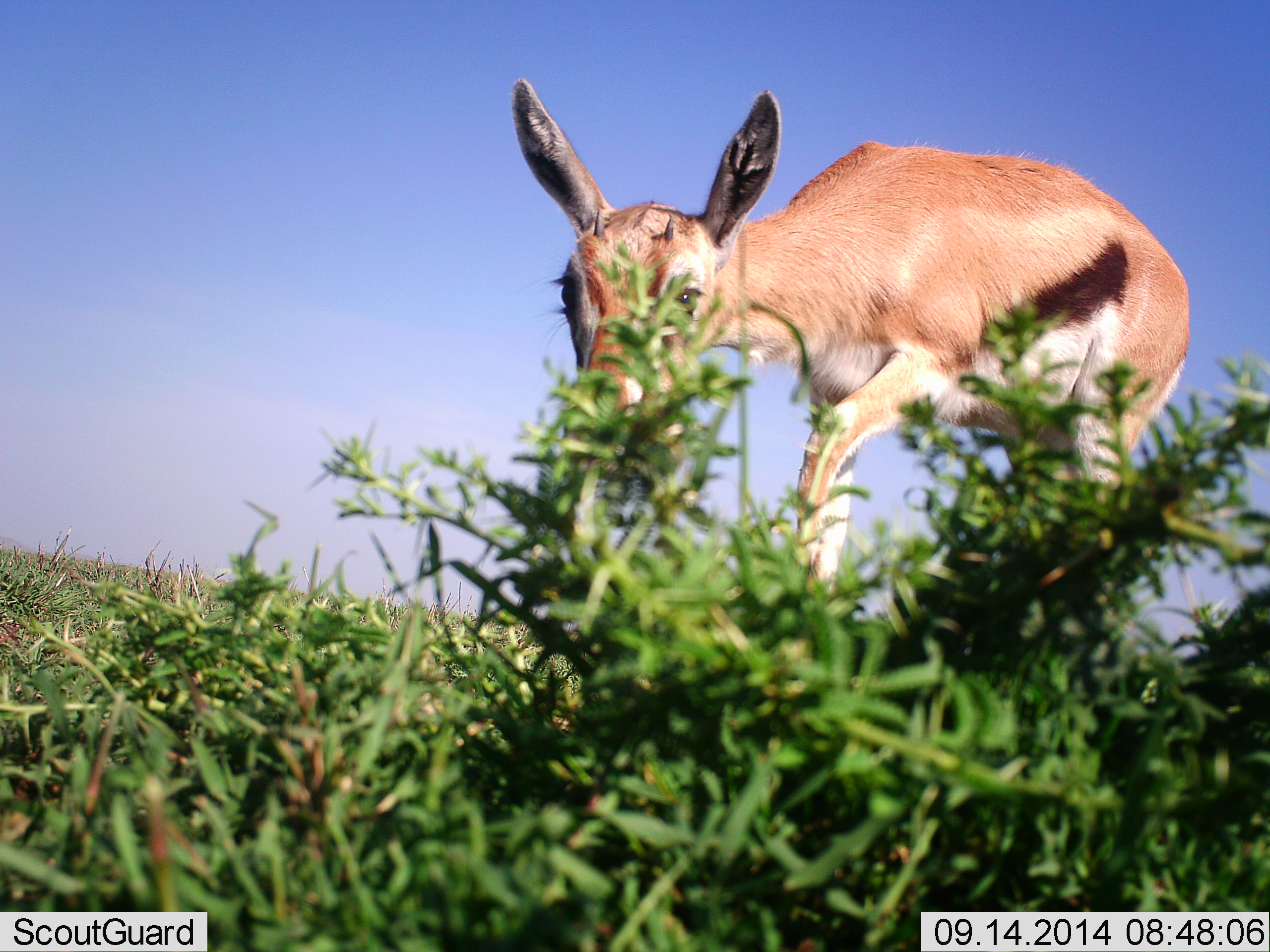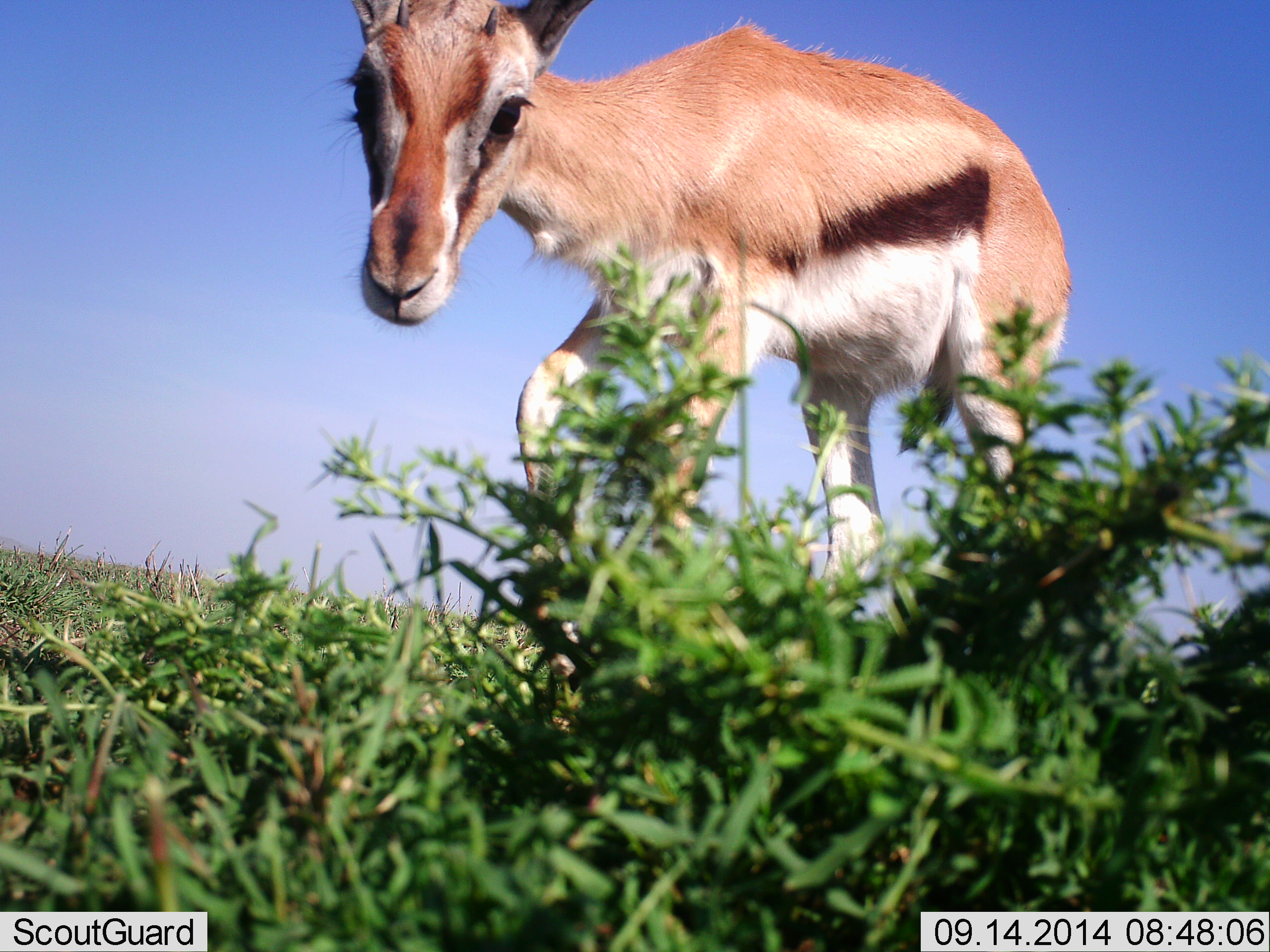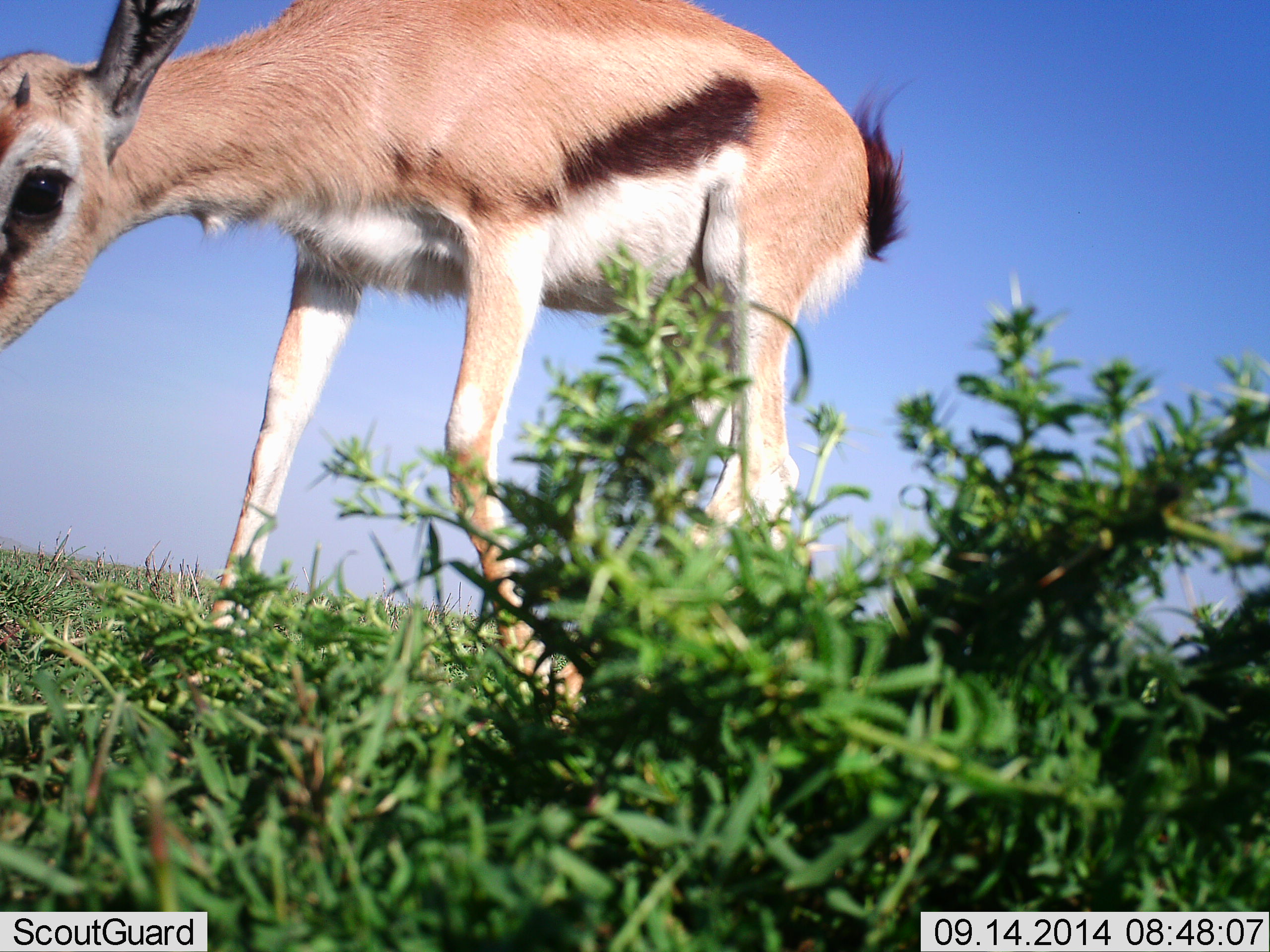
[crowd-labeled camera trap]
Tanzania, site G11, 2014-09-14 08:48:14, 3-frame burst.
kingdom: Animalia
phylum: Chordata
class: Mammalia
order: Artiodactyla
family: Bovidae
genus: Eudorcas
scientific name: Eudorcas thomsonii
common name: thomson's gazelle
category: gazellethomsons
Gazellethomsons (thomson's gazelle) (Eudorcas thomsonii), count 1. Behavior (volunteer vote fractions): standing 40%, resting 0%, moving 50%, interacting 30%. Young present (vote fraction): 10%. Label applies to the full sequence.